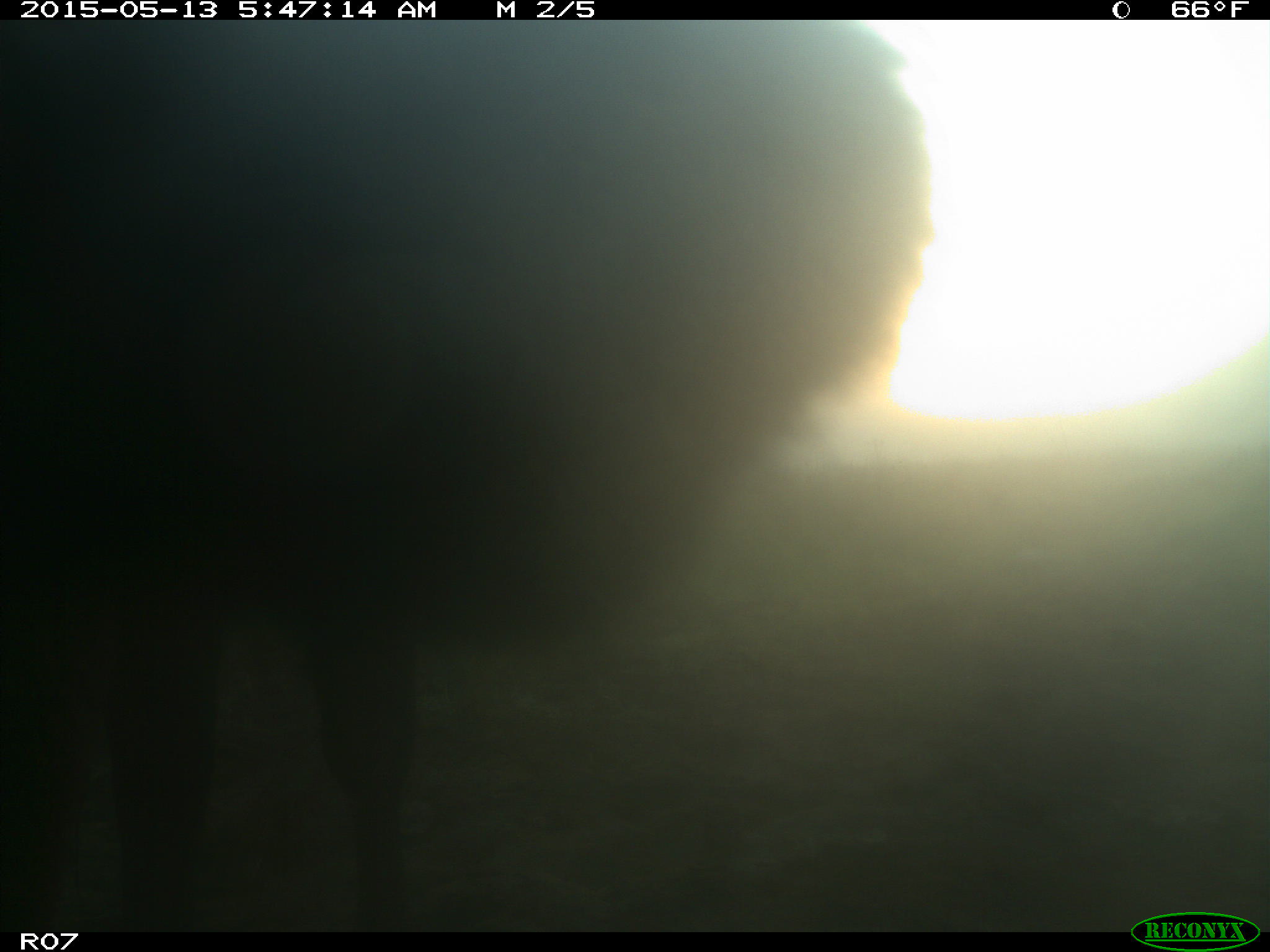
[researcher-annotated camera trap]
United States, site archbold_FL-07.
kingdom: Animalia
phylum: Chordata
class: Mammalia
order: Artiodactyla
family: Bovidae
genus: Bos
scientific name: Bos taurus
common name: domestic cow